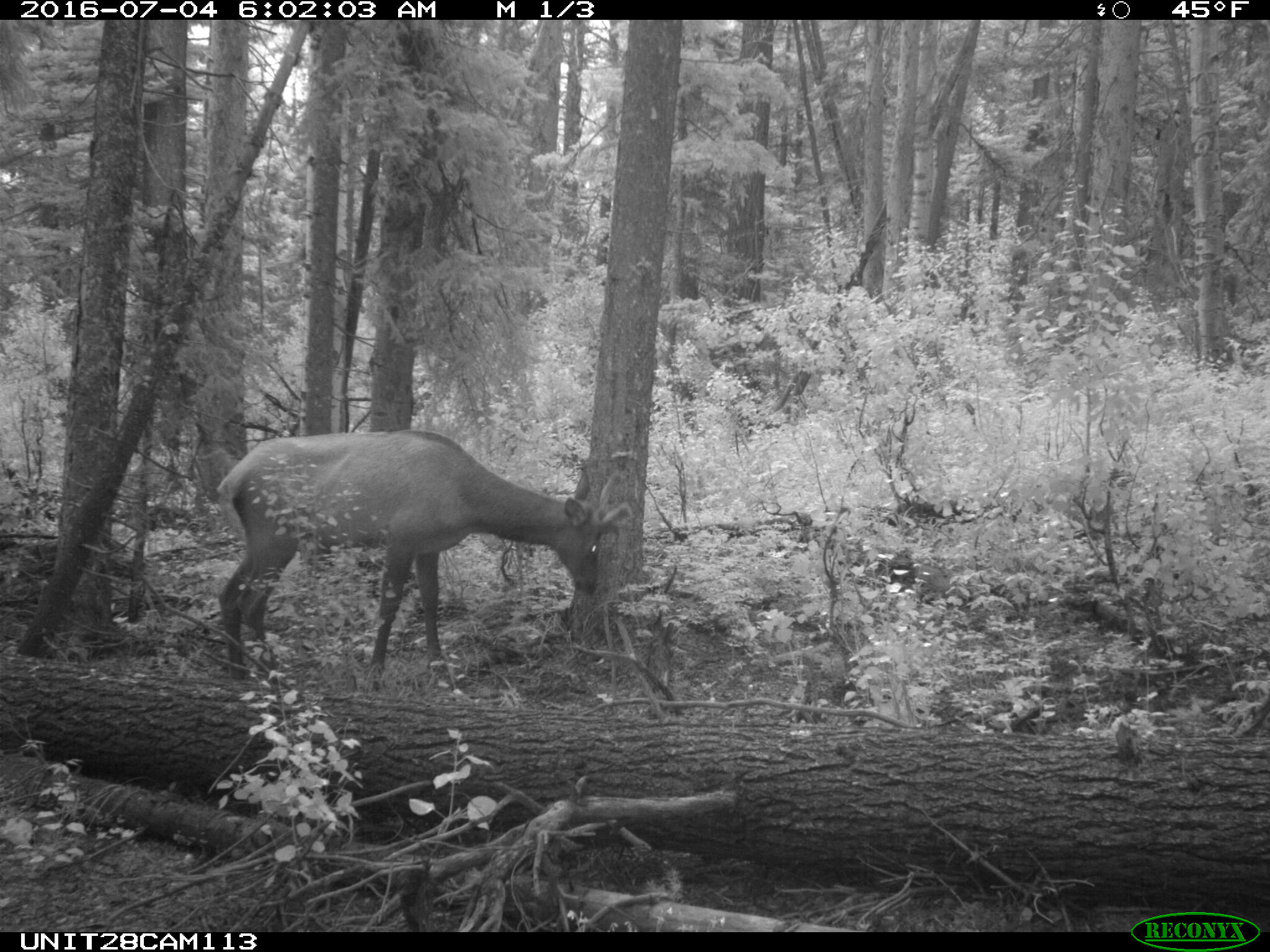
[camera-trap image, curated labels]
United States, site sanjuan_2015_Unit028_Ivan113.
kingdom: Animalia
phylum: Chordata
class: Mammalia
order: Artiodactyla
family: Cervidae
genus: Cervus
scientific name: Cervus elaphus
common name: red deer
Cervus elaphus (red deer).